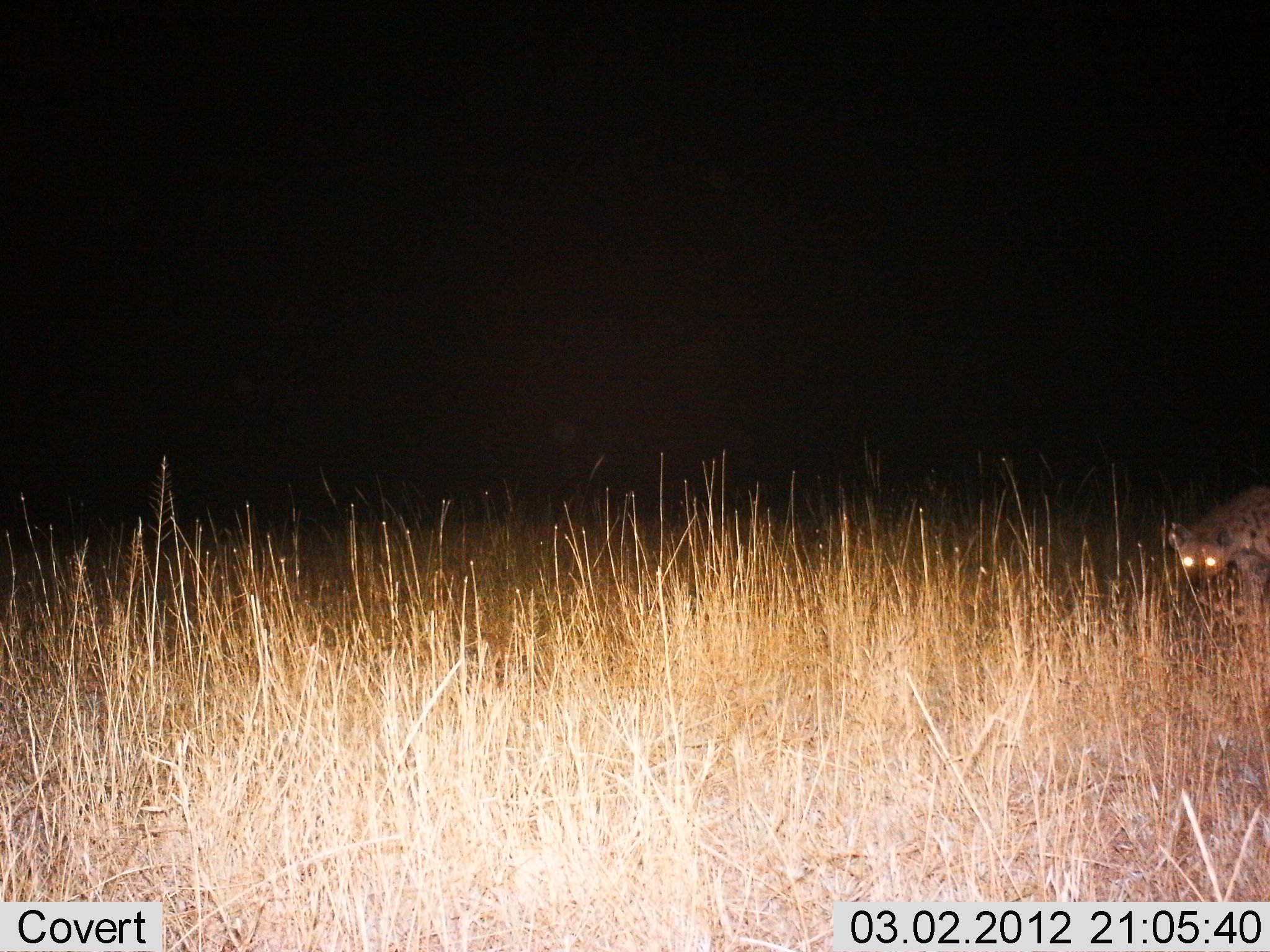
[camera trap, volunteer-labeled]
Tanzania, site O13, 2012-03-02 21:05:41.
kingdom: Animalia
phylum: Chordata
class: Mammalia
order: Carnivora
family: Hyaenidae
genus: Crocuta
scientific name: Crocuta crocuta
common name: spotted hyena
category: hyenaspotted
Hyenaspotted (spotted hyena) (Crocuta crocuta), count 1. Behavior (volunteer vote fractions): standing 55%, resting 0%, moving 45%, interacting 0%. Young present (vote fraction): 5%. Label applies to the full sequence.